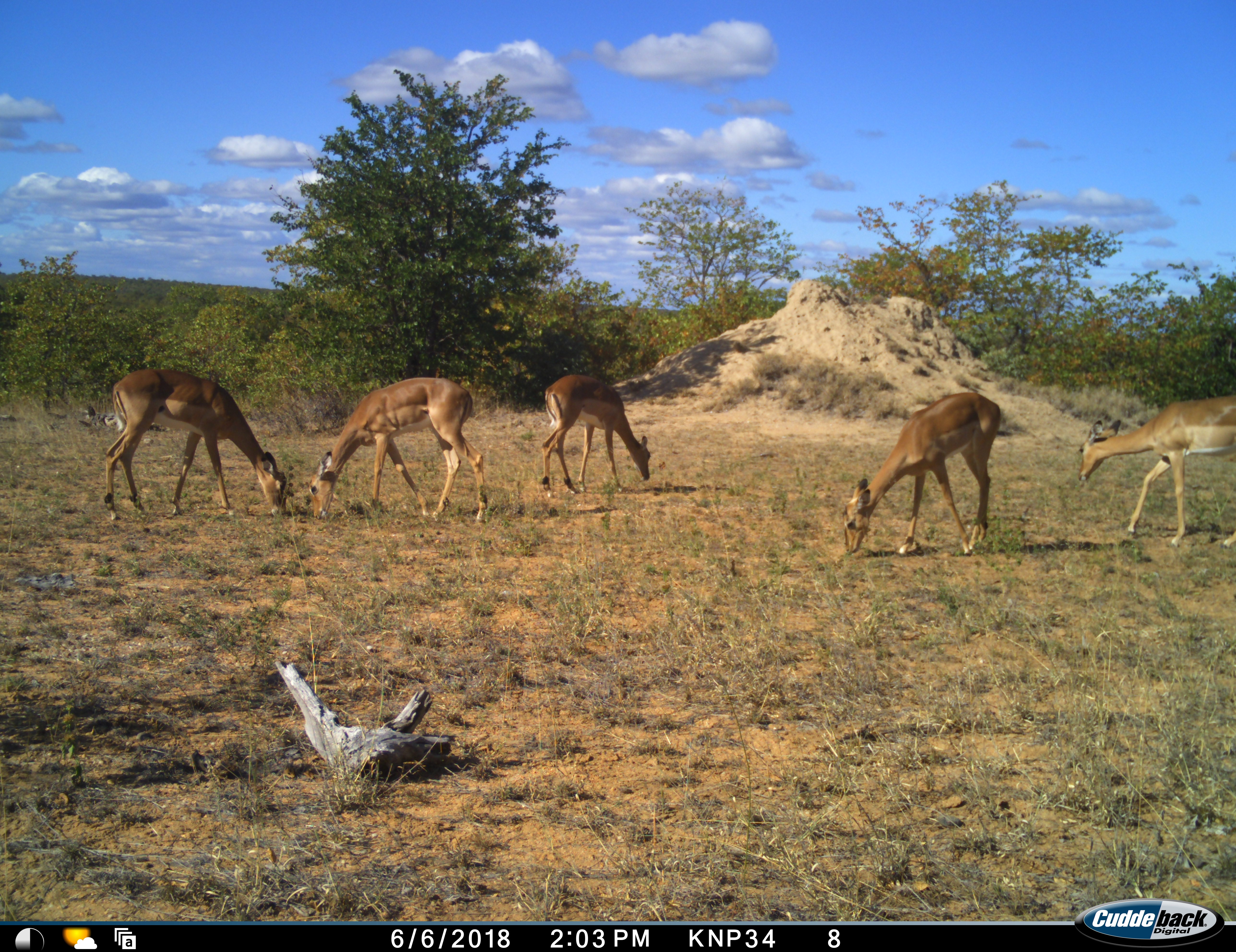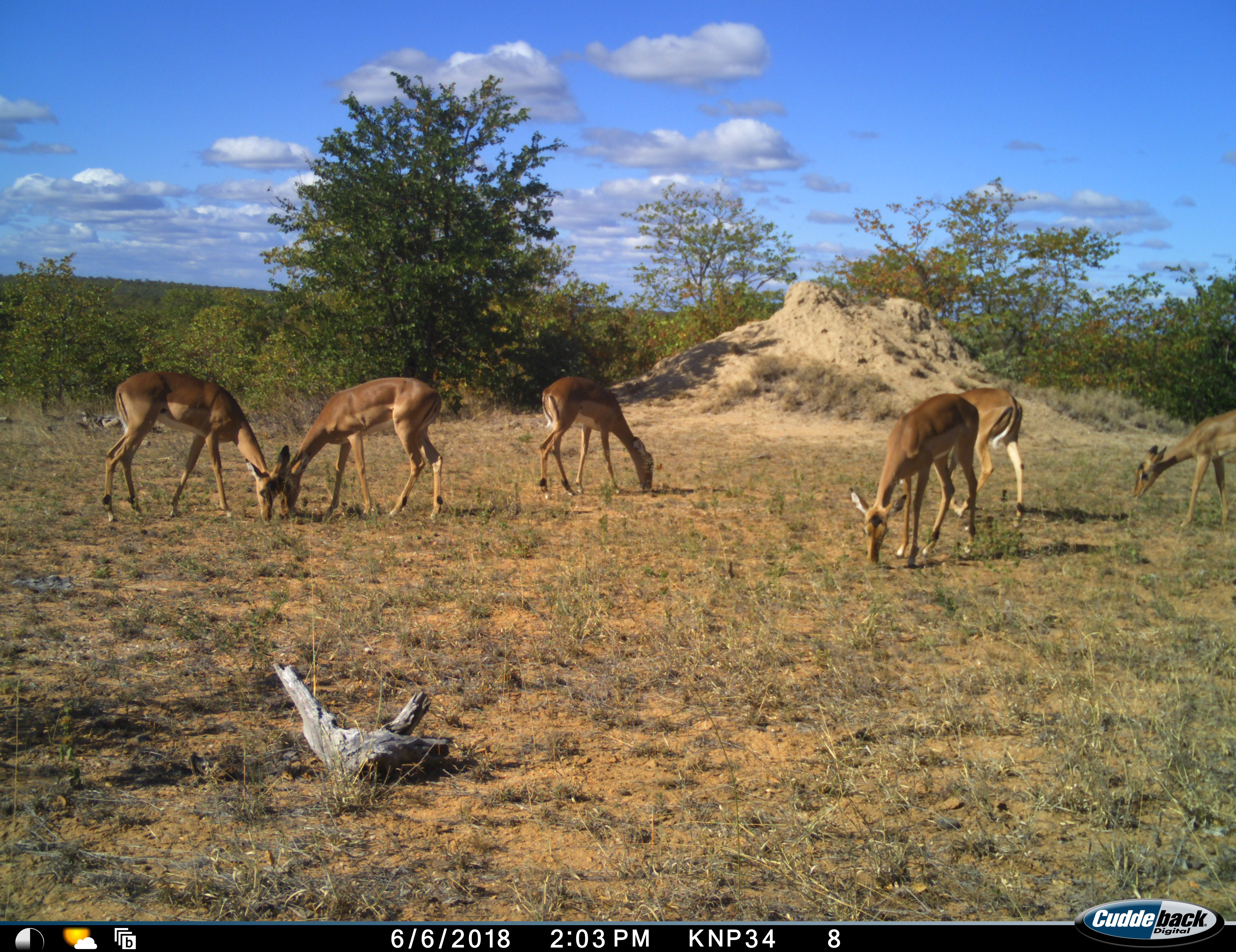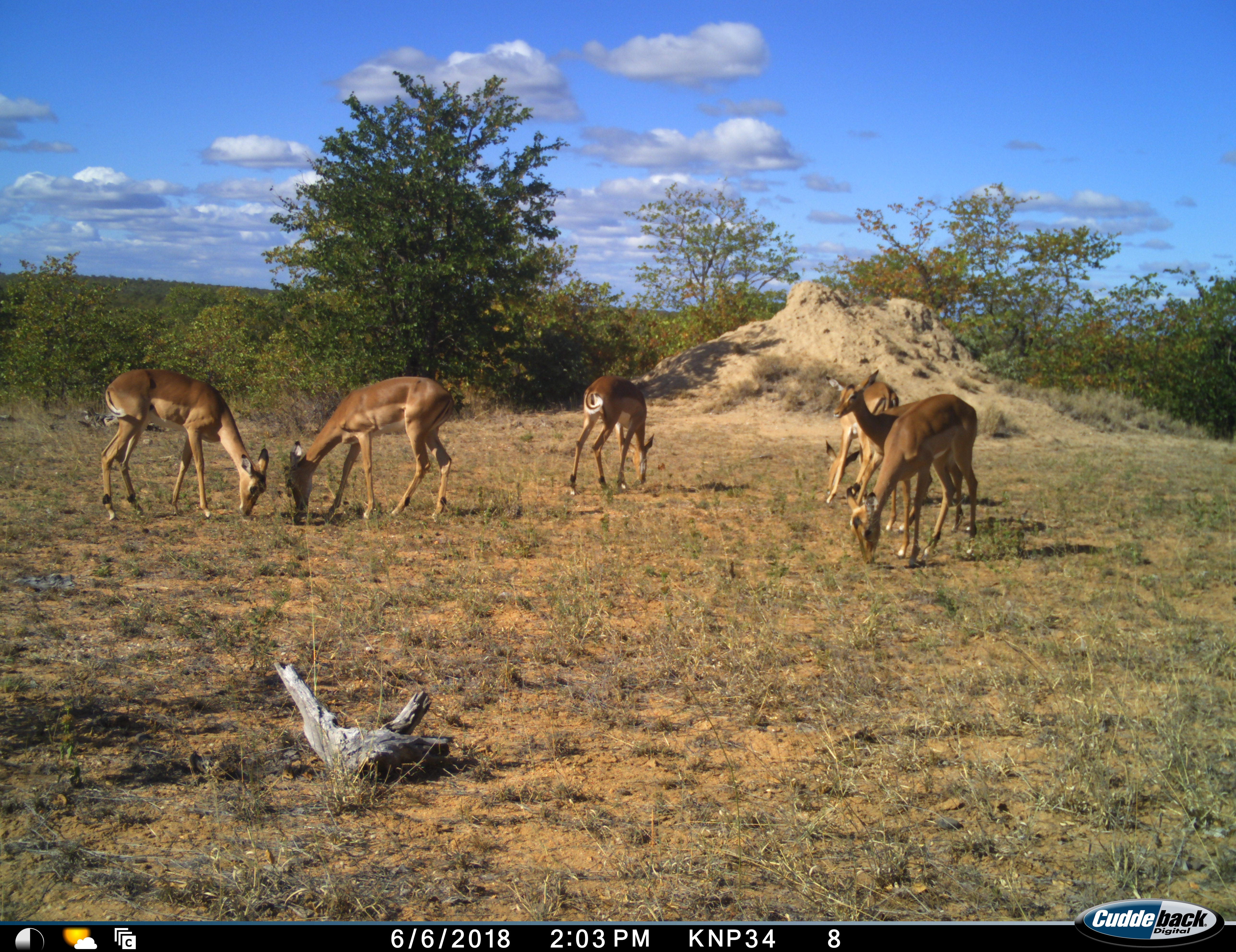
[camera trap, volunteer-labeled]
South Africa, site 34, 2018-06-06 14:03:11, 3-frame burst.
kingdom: Animalia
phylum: Chordata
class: Mammalia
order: Artiodactyla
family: Bovidae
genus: Aepyceros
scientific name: Aepyceros melampus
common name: impala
Impala (Aepyceros melampus), count 6. Behavior (volunteer vote fractions): standing 20%, resting 0%, moving 70%, interacting 0%. Young present (vote fraction): 10%. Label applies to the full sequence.